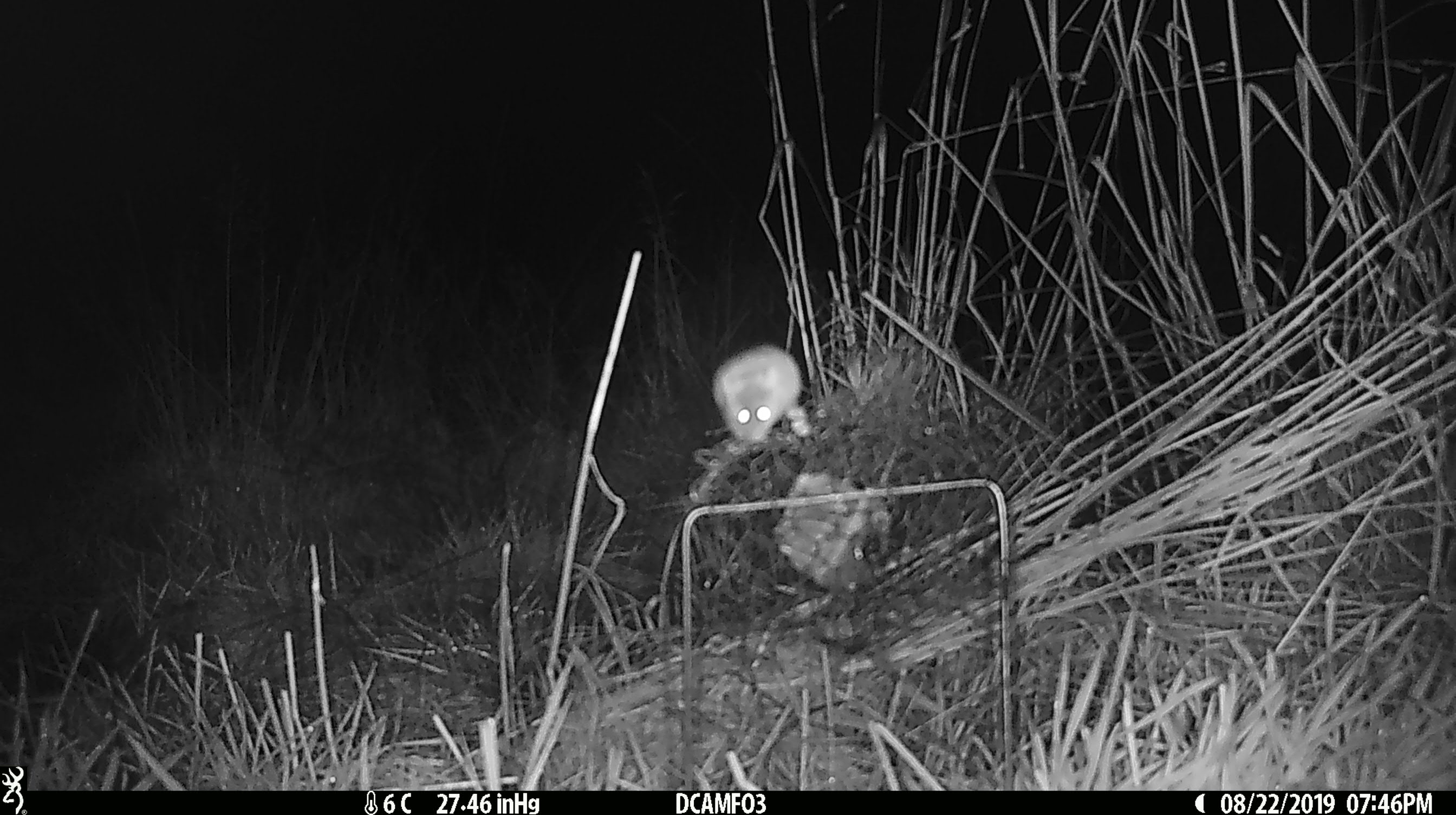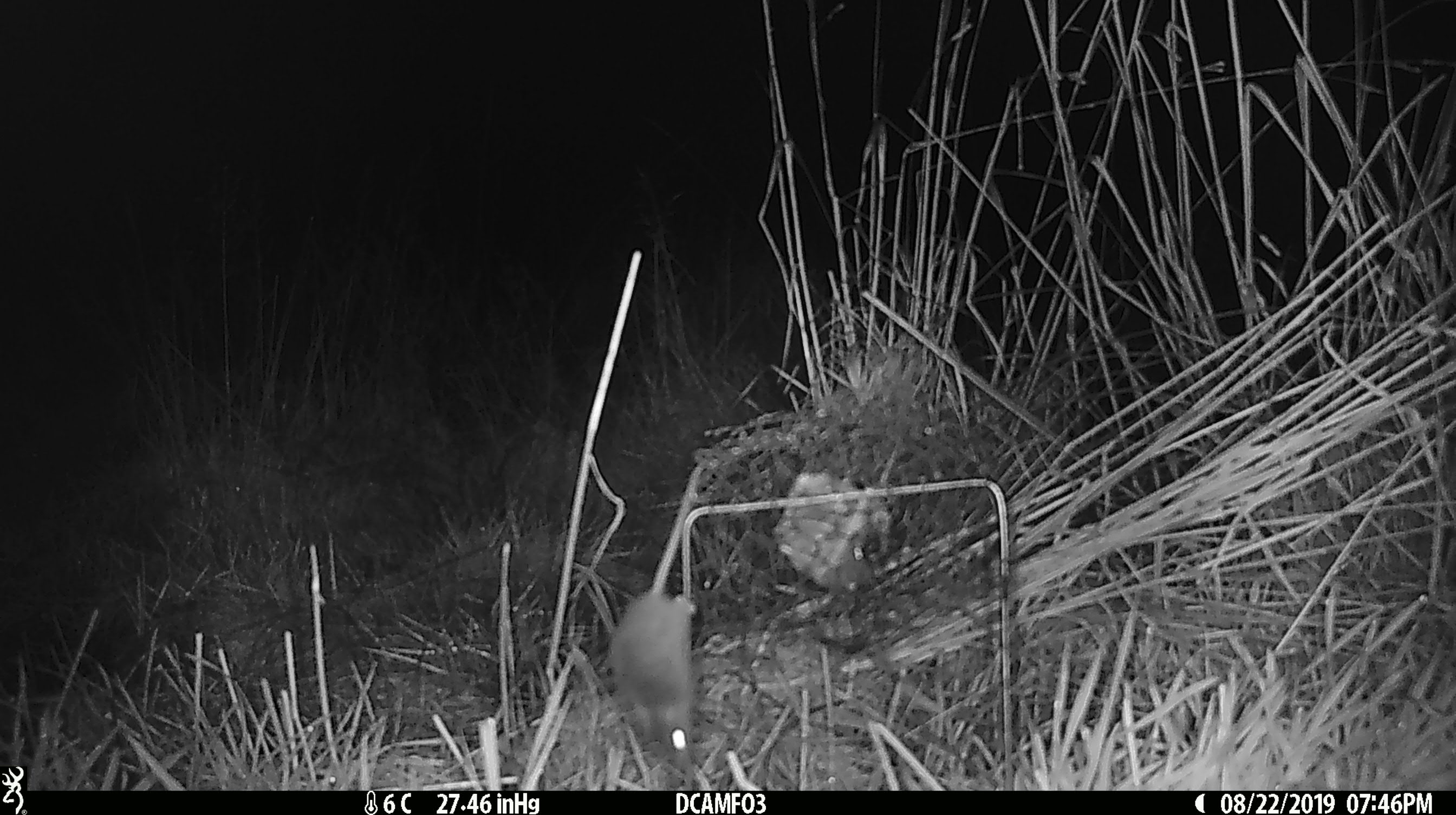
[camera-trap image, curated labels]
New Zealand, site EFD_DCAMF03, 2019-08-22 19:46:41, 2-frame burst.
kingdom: Animalia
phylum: Chordata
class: Mammalia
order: Rodentia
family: Muridae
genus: Mus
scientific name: Mus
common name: mouse